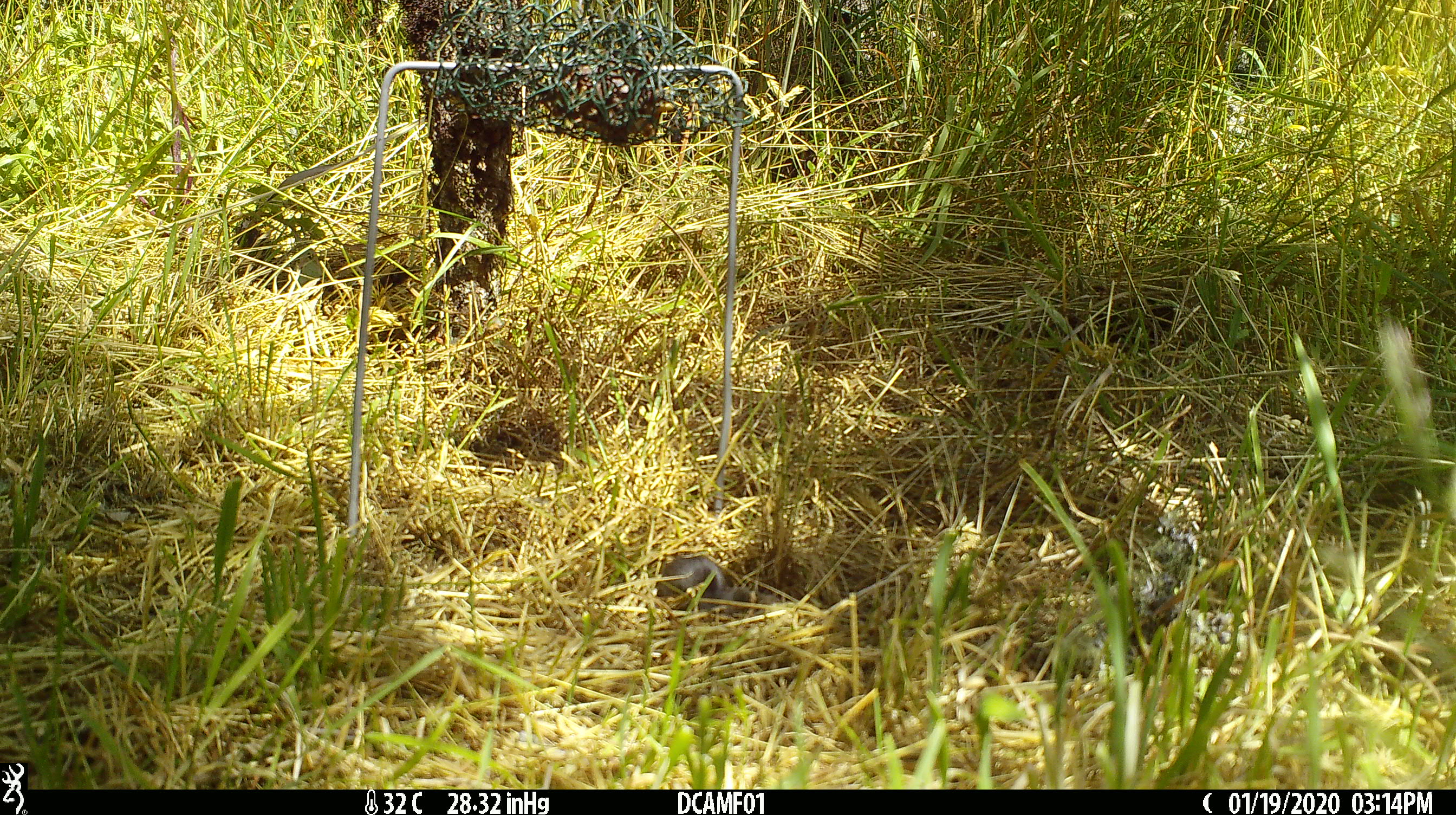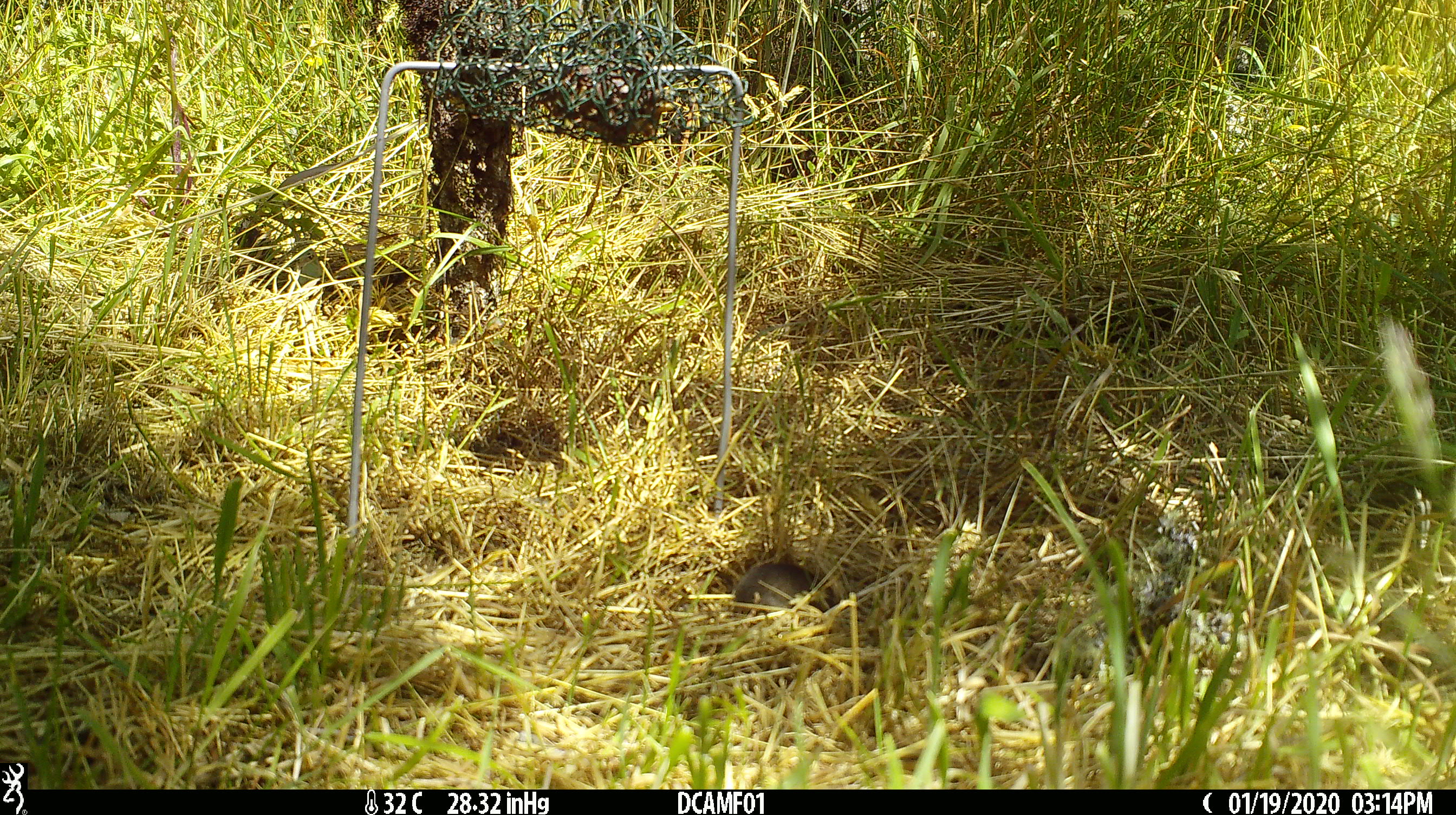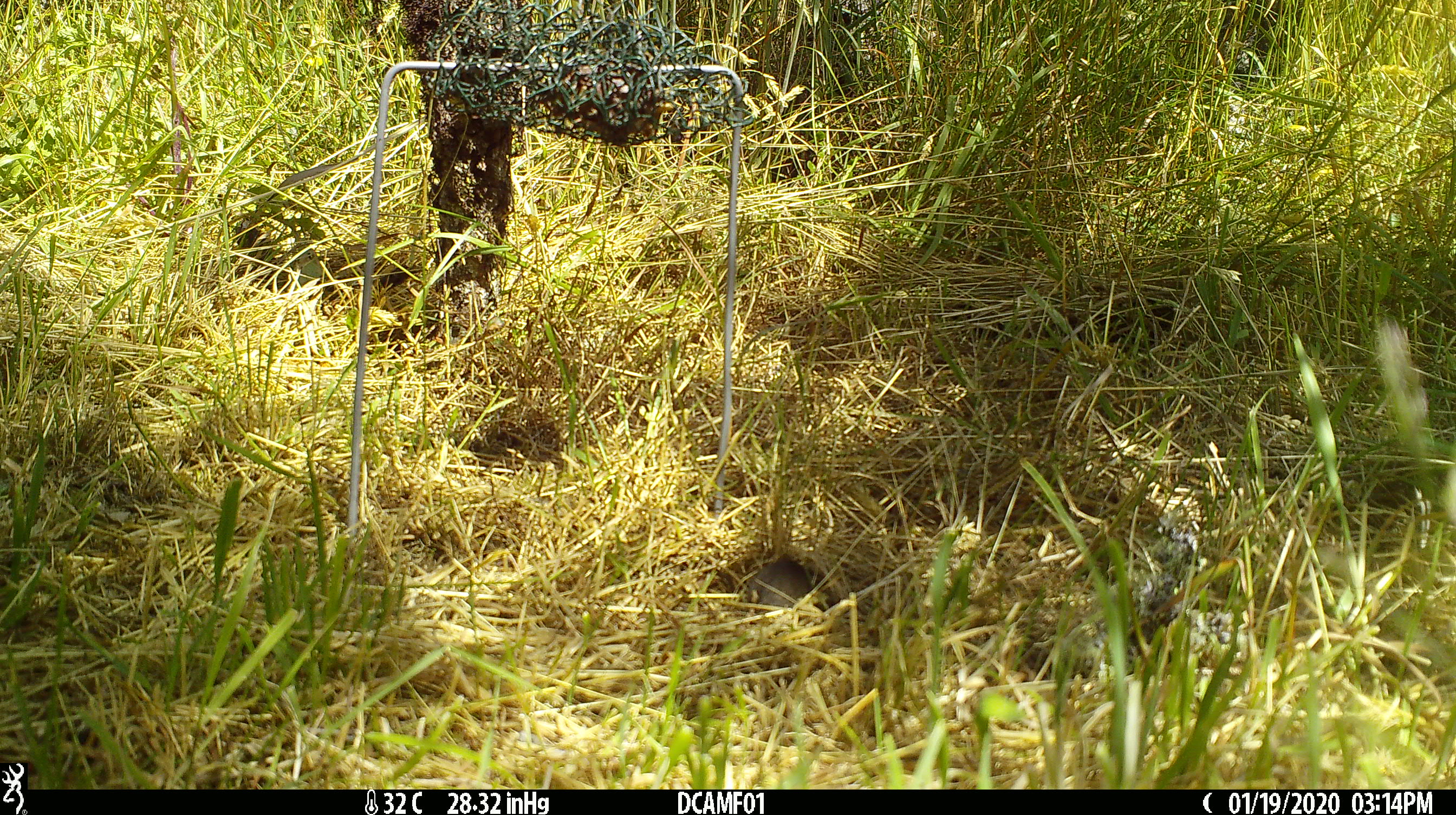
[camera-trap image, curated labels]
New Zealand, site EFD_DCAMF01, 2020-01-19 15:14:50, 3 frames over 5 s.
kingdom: Animalia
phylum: Chordata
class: Mammalia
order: Rodentia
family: Muridae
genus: Mus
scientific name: Mus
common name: mouse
Mouse (Mus).